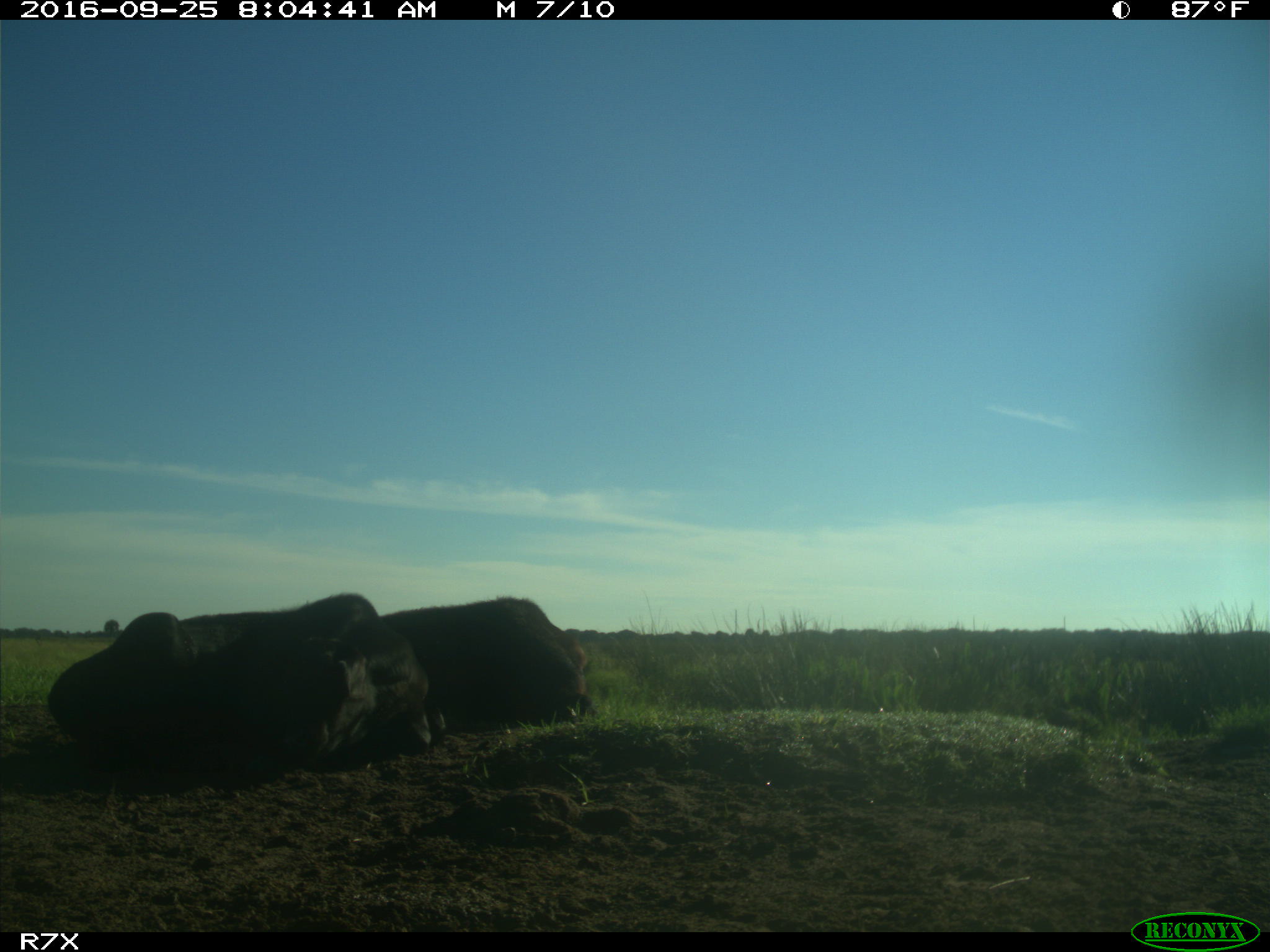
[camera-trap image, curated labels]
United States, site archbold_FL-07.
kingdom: Animalia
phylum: Chordata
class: Mammalia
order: Artiodactyla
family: Bovidae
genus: Bos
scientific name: Bos taurus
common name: domestic cow